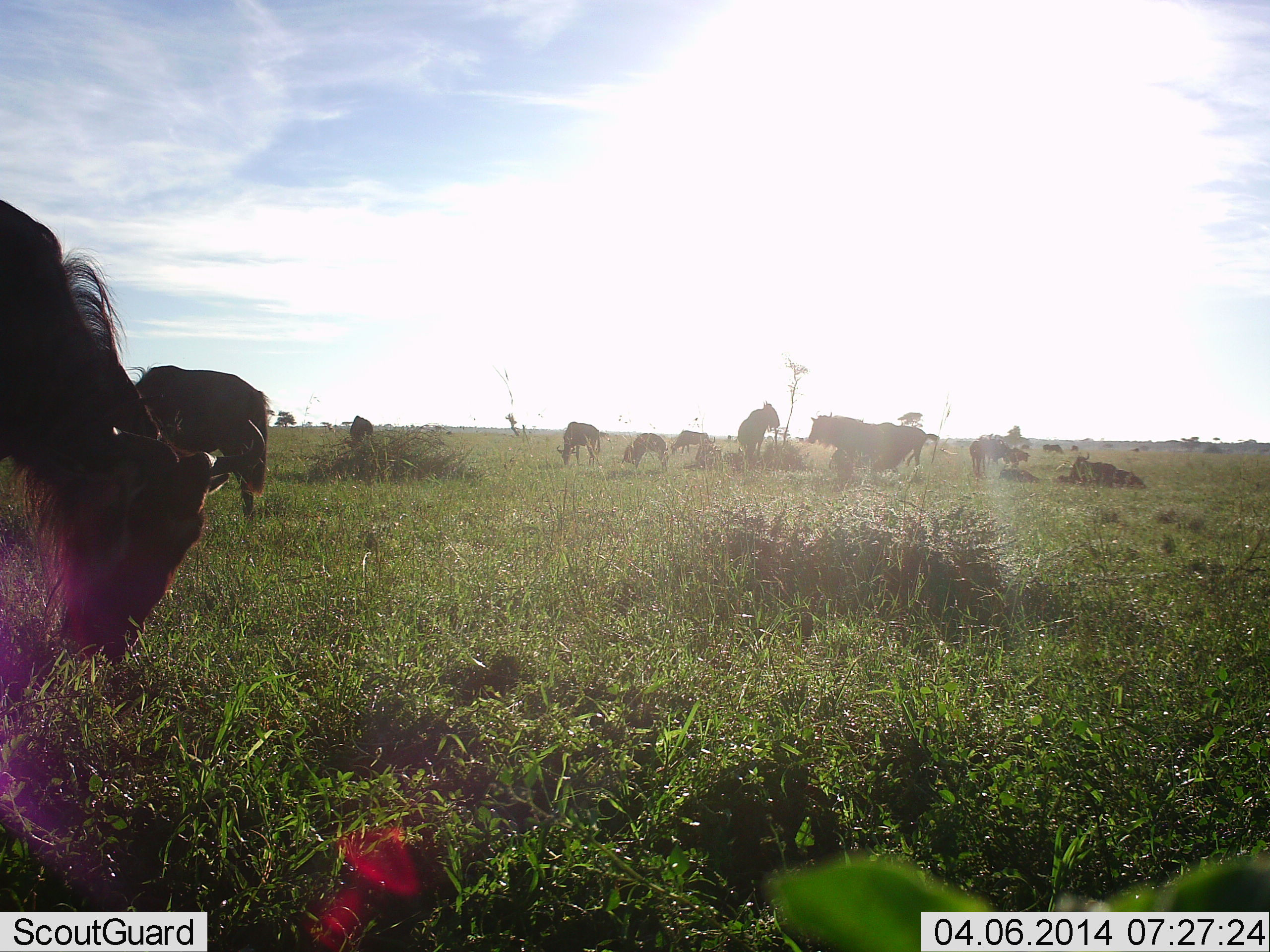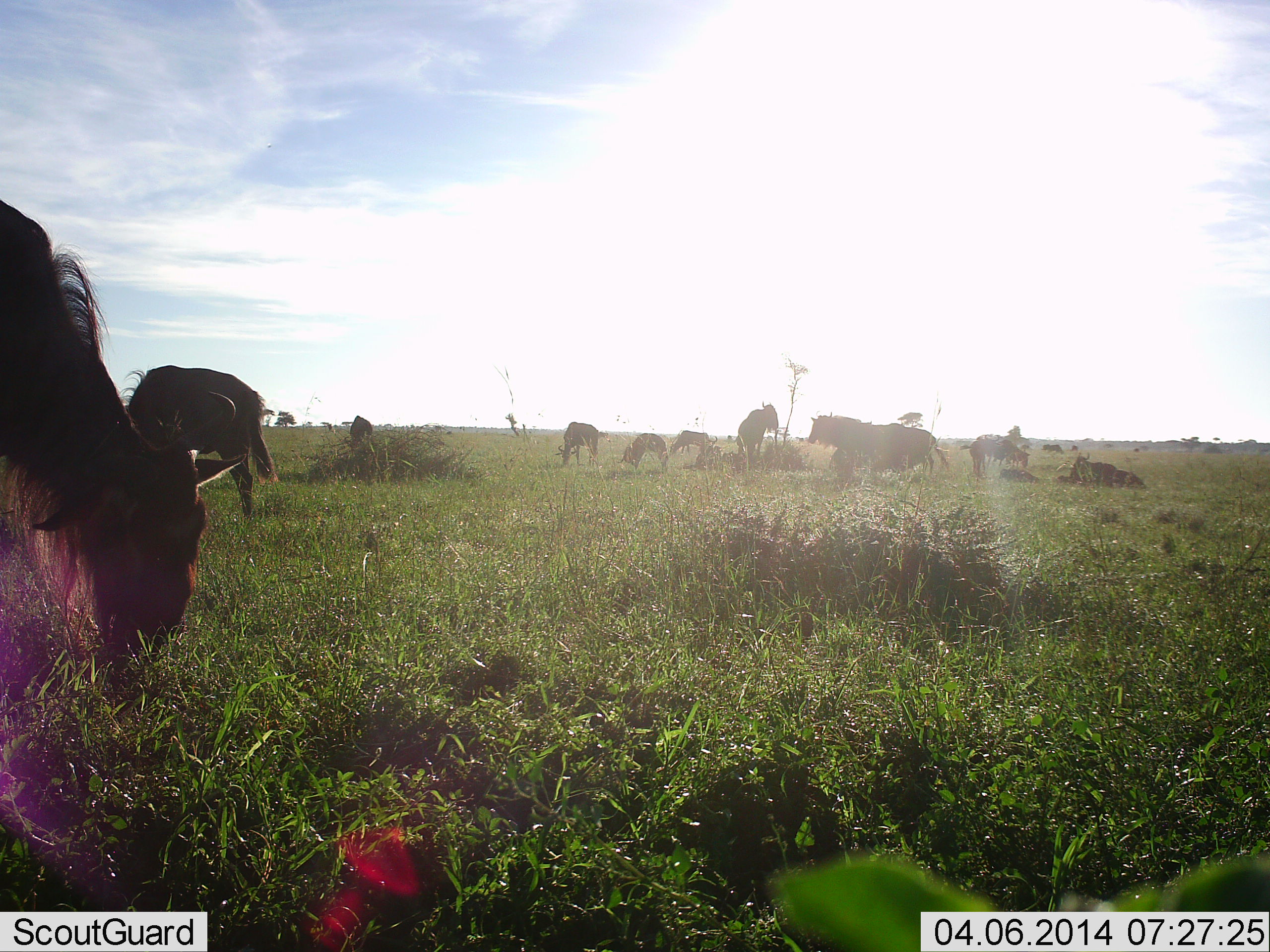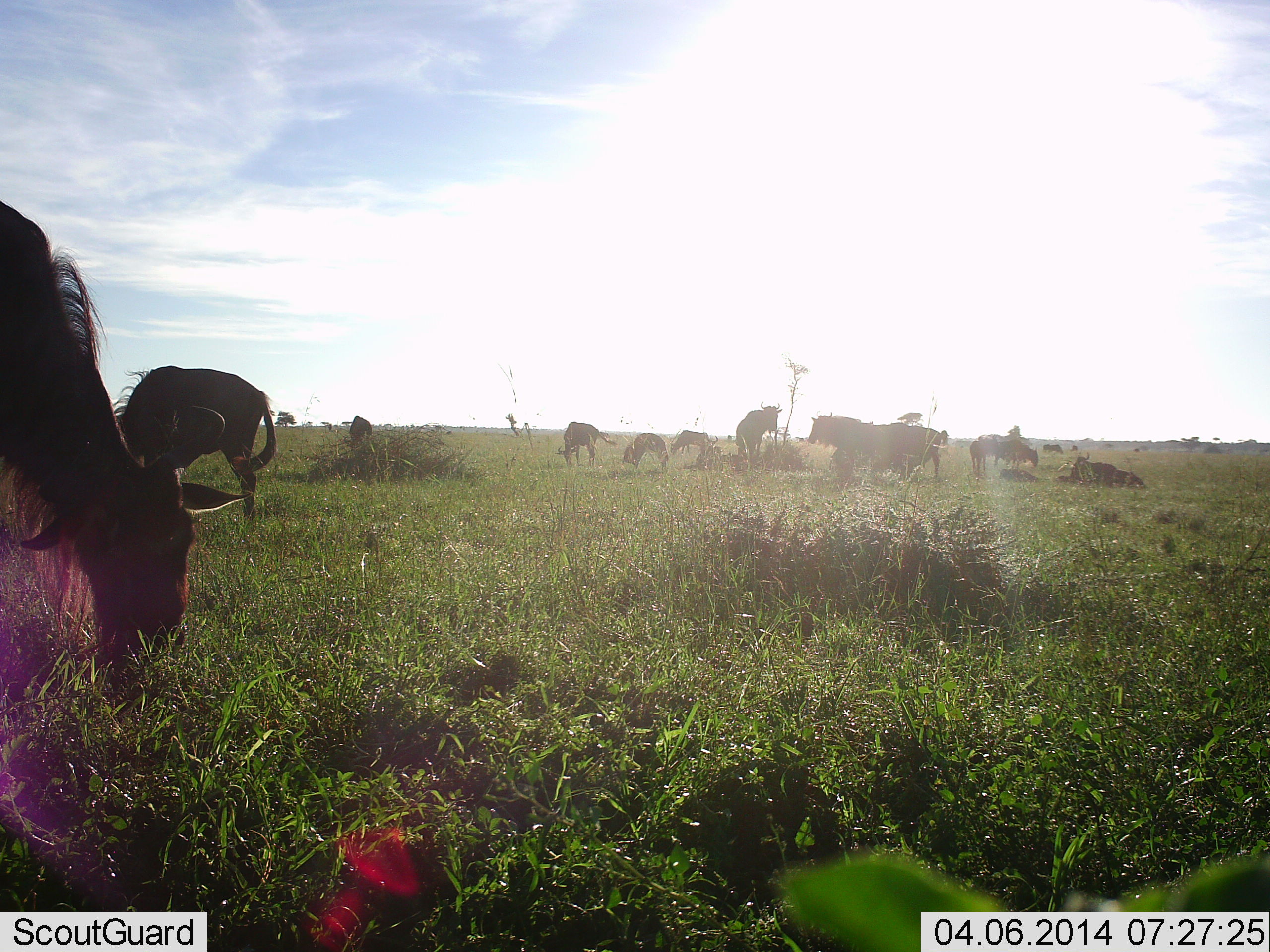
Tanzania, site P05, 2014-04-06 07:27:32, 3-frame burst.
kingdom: Animalia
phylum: Chordata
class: Mammalia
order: Artiodactyla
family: Bovidae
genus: Connochaetes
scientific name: Connochaetes taurinus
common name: blue wildebeest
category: wildebeest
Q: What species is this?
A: Wildebeest (blue wildebeest) (Connochaetes taurinus).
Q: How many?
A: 11-50.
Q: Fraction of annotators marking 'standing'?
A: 40%.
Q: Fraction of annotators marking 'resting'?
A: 50%.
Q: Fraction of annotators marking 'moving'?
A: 10%.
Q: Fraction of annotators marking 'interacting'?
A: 0%.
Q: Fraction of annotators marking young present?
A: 10%.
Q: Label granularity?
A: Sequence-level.